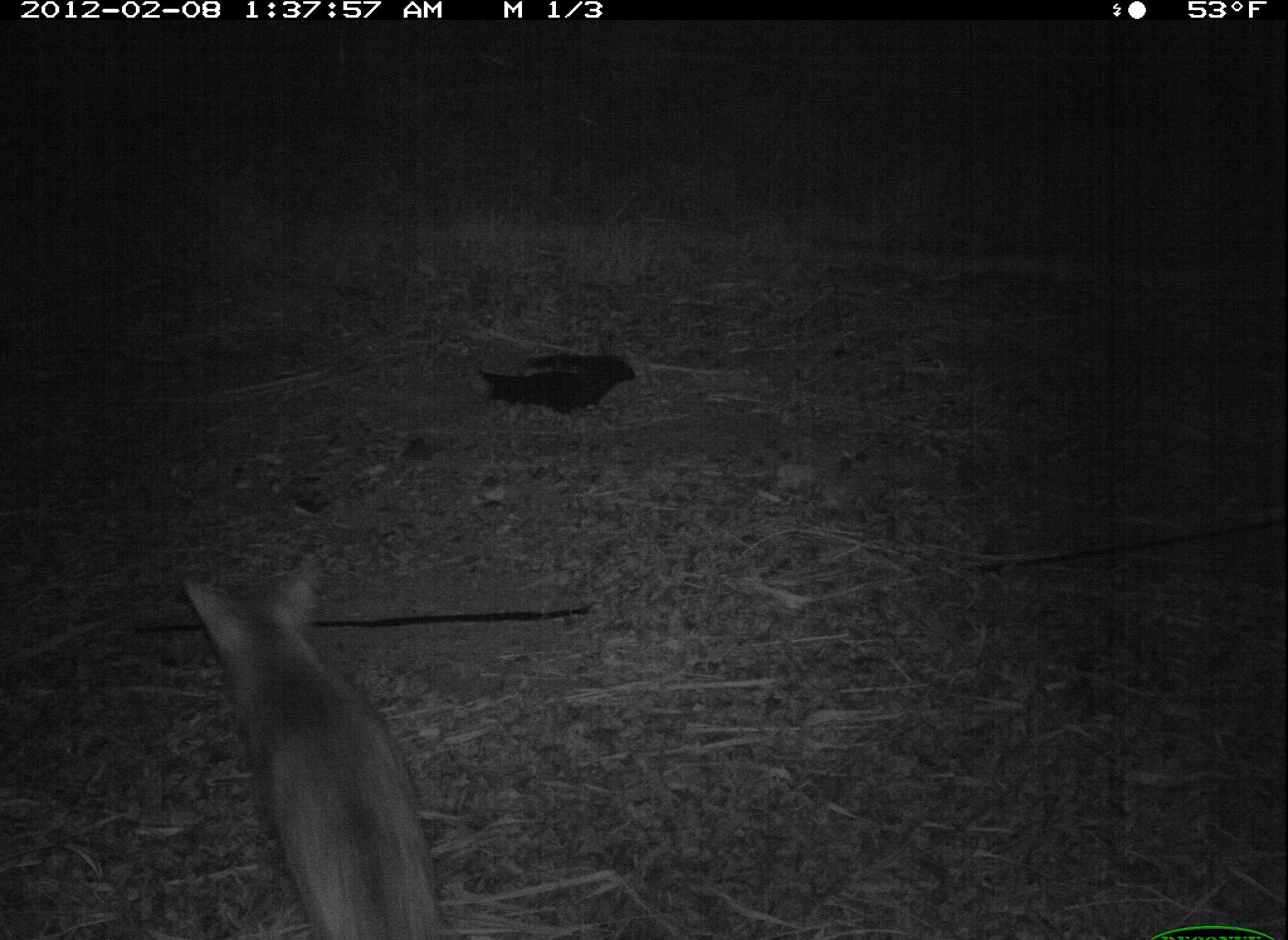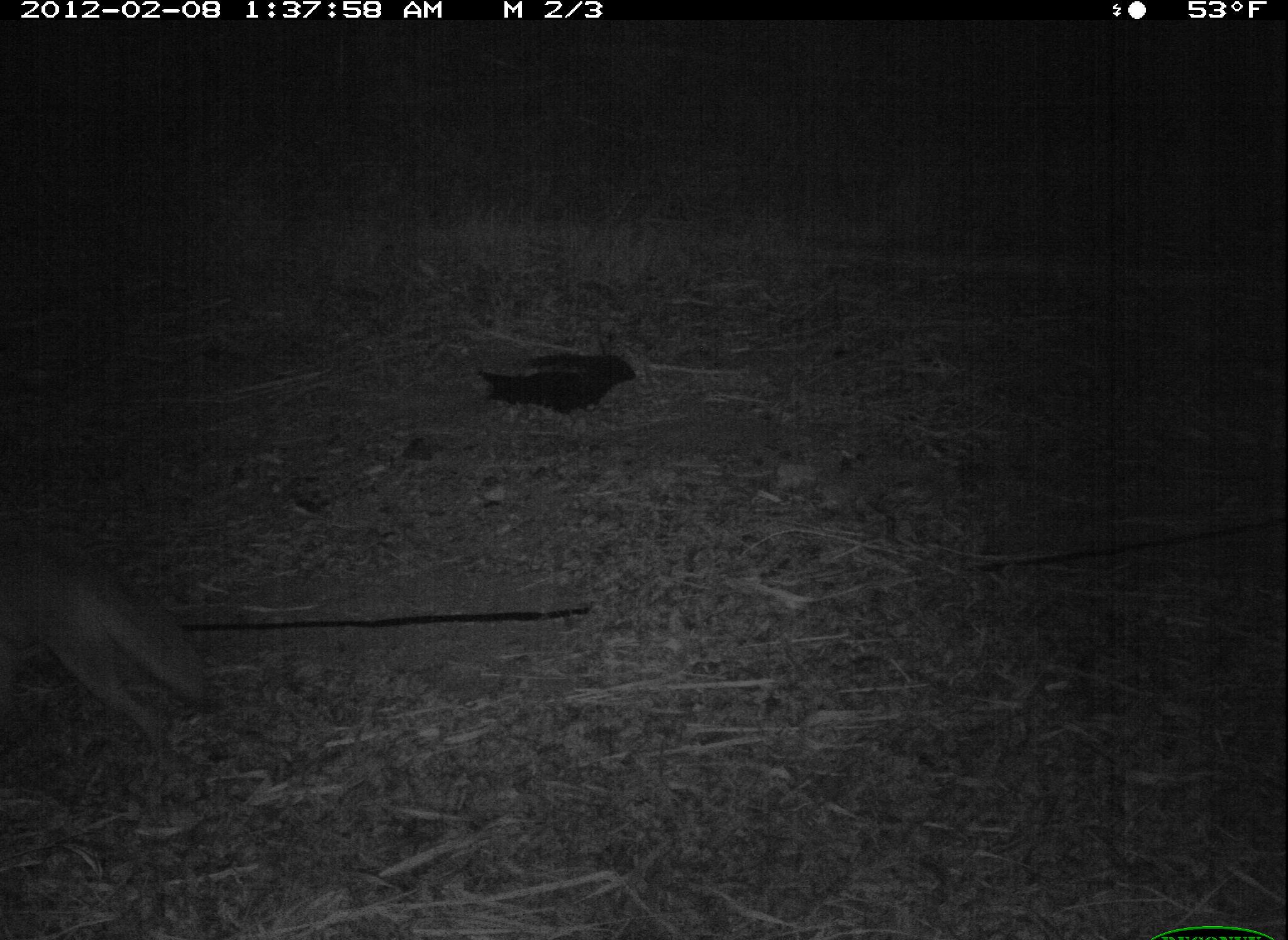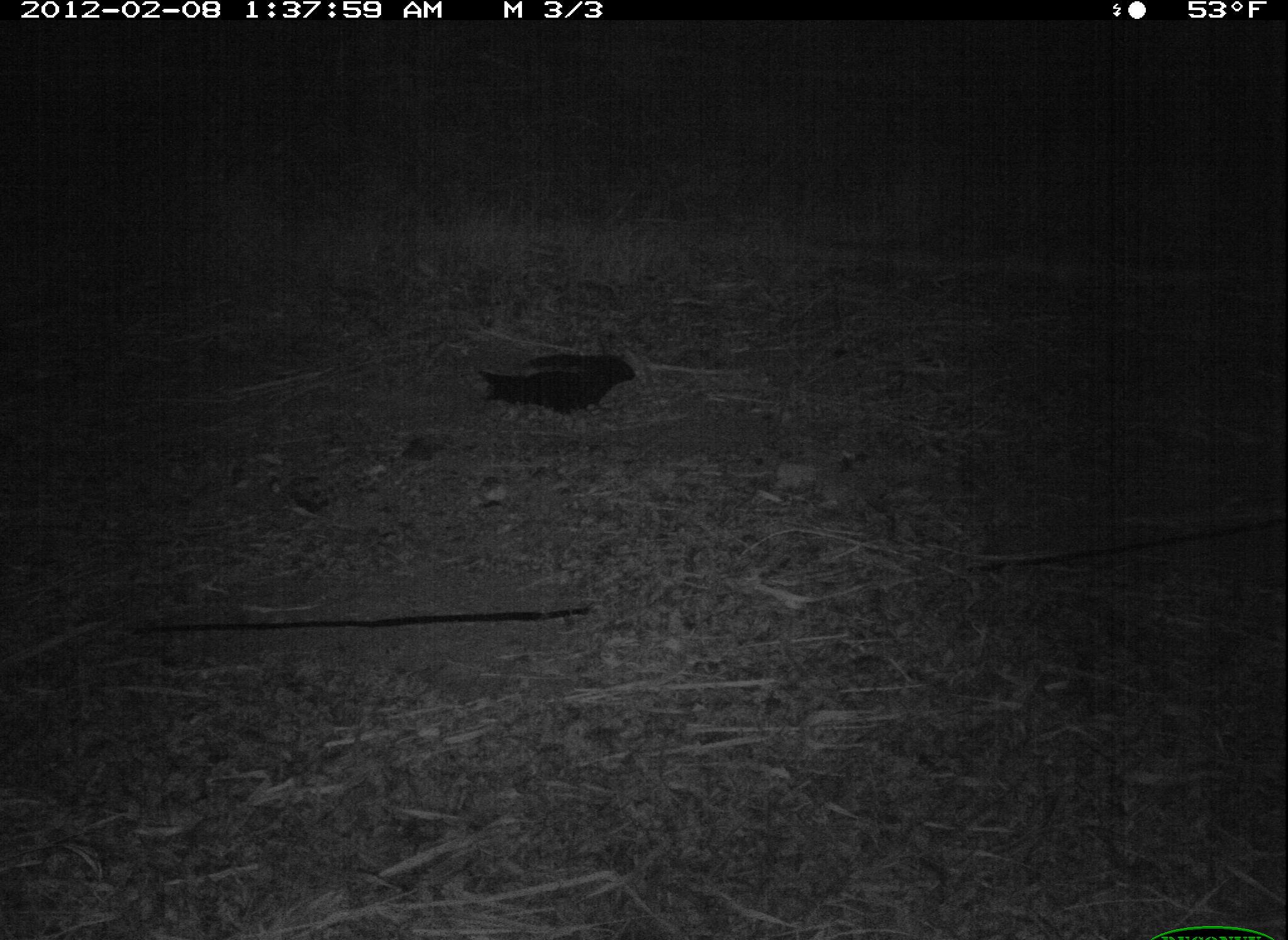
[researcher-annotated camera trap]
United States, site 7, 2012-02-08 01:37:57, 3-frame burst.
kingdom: Animalia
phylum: Chordata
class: Mammalia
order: Carnivora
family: Canidae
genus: Canis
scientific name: Canis latrans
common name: coyote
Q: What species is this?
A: Coyote (Canis latrans).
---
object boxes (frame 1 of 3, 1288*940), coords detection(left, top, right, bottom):
coyote: detection(185, 552, 451, 940)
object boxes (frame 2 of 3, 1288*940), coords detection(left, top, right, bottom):
coyote: detection(0, 535, 214, 762)